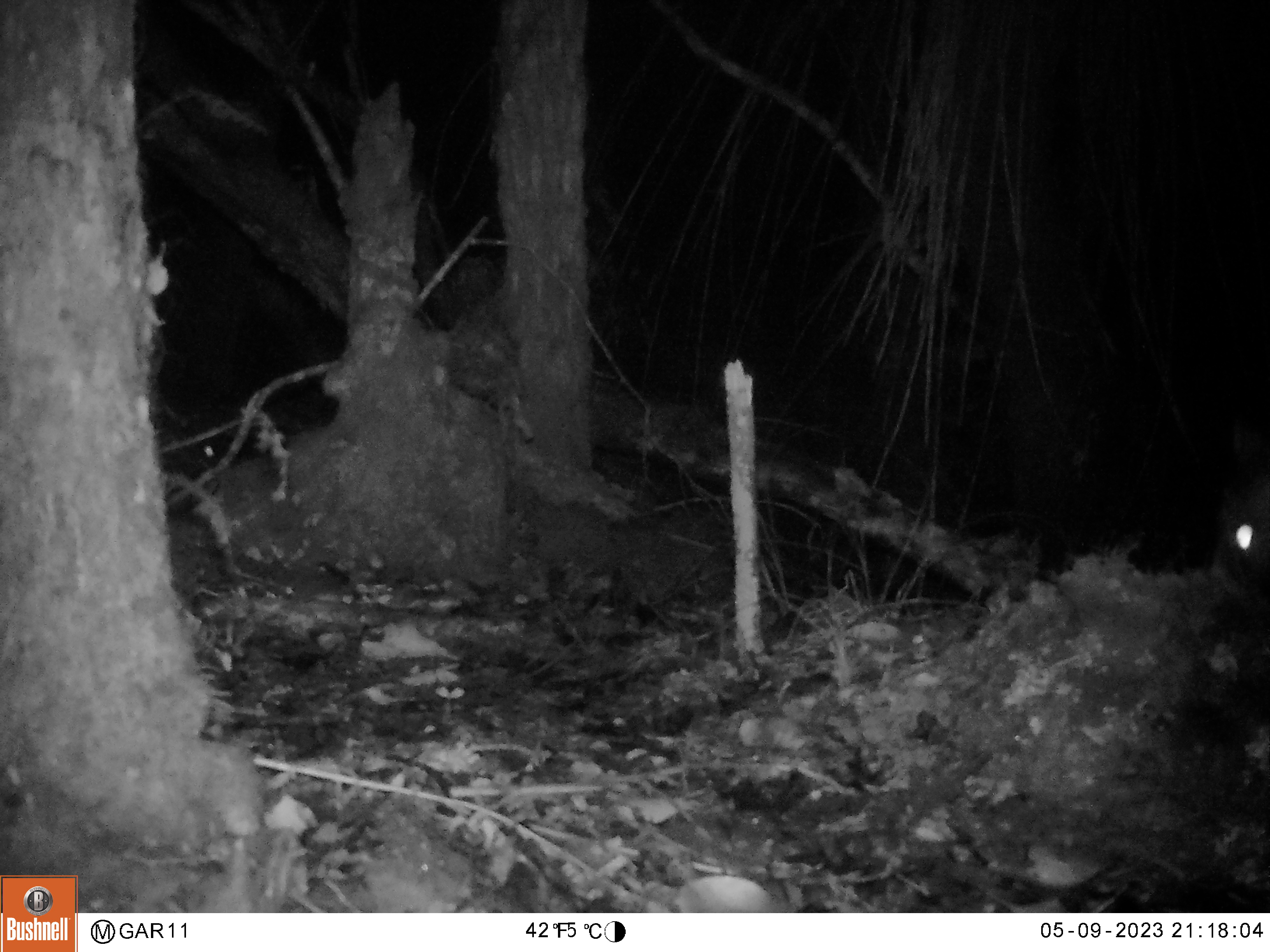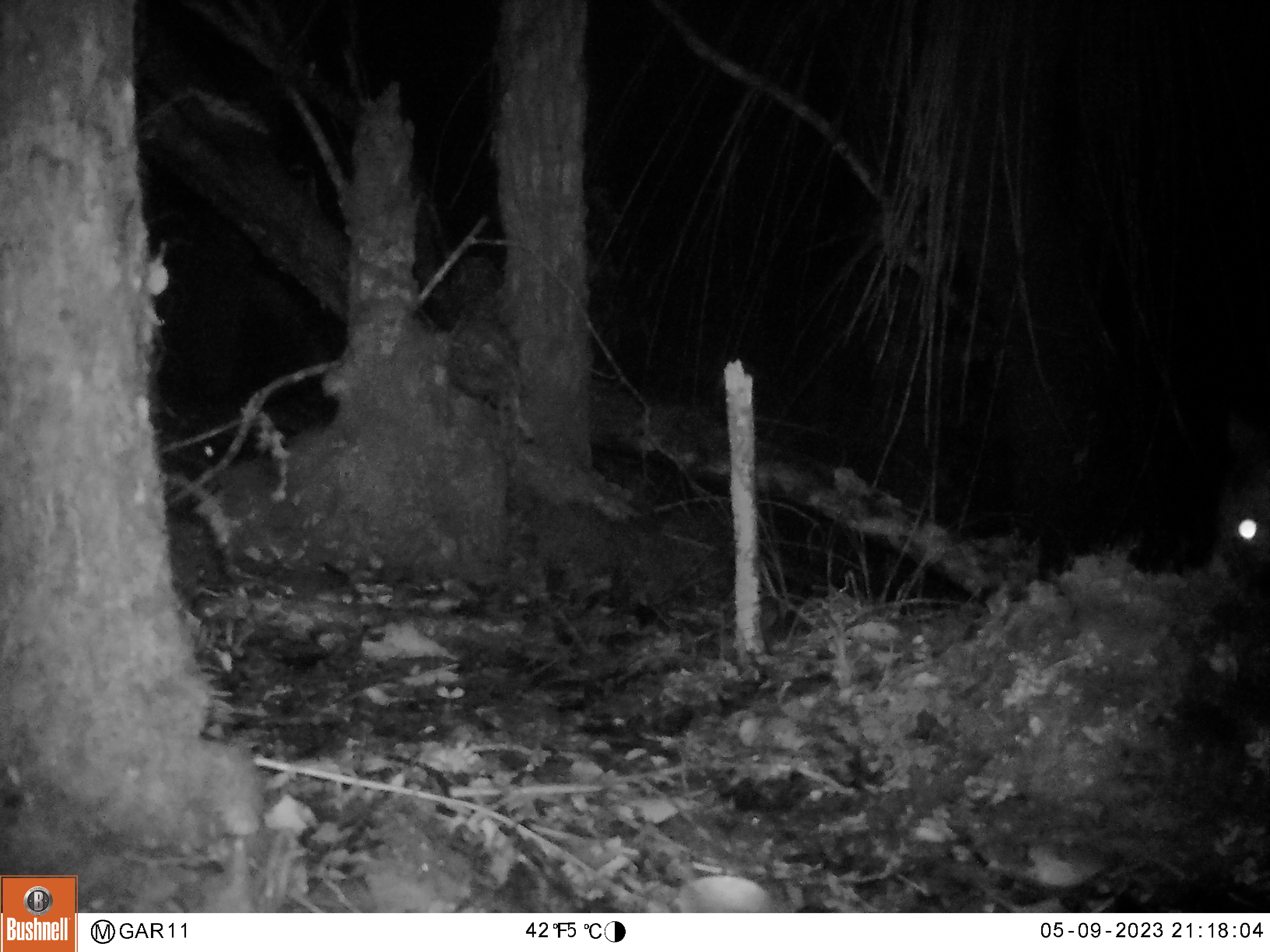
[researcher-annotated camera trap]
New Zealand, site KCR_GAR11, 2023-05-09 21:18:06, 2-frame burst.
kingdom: Animalia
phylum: Chordata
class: Mammalia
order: Diprotodontia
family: Phalangeridae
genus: Trichosurus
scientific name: Trichosurus vulpecula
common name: common brushtail possum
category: possum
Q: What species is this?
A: Possum (common brushtail possum) (Trichosurus vulpecula).